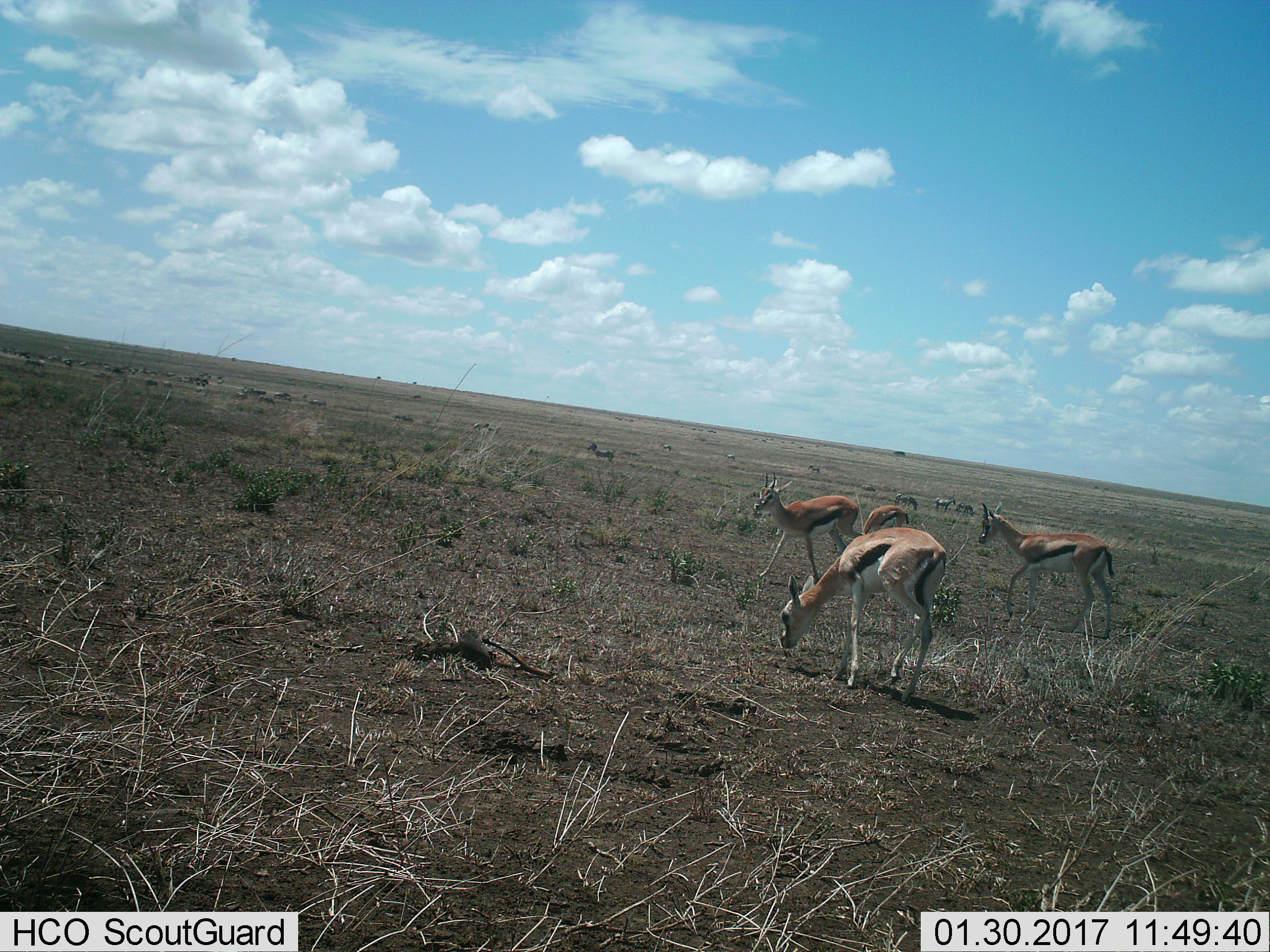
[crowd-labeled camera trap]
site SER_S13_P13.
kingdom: Animalia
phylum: Chordata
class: Mammalia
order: Artiodactyla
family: Bovidae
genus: Eudorcas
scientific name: Eudorcas thomsonii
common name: thomson's gazelle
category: gazellethomsons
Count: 4.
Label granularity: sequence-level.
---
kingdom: Animalia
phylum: Chordata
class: Mammalia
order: Perissodactyla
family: Equidae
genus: Equus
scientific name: Equus quagga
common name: plains zebra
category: zebraplains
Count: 11-50.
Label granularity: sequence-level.